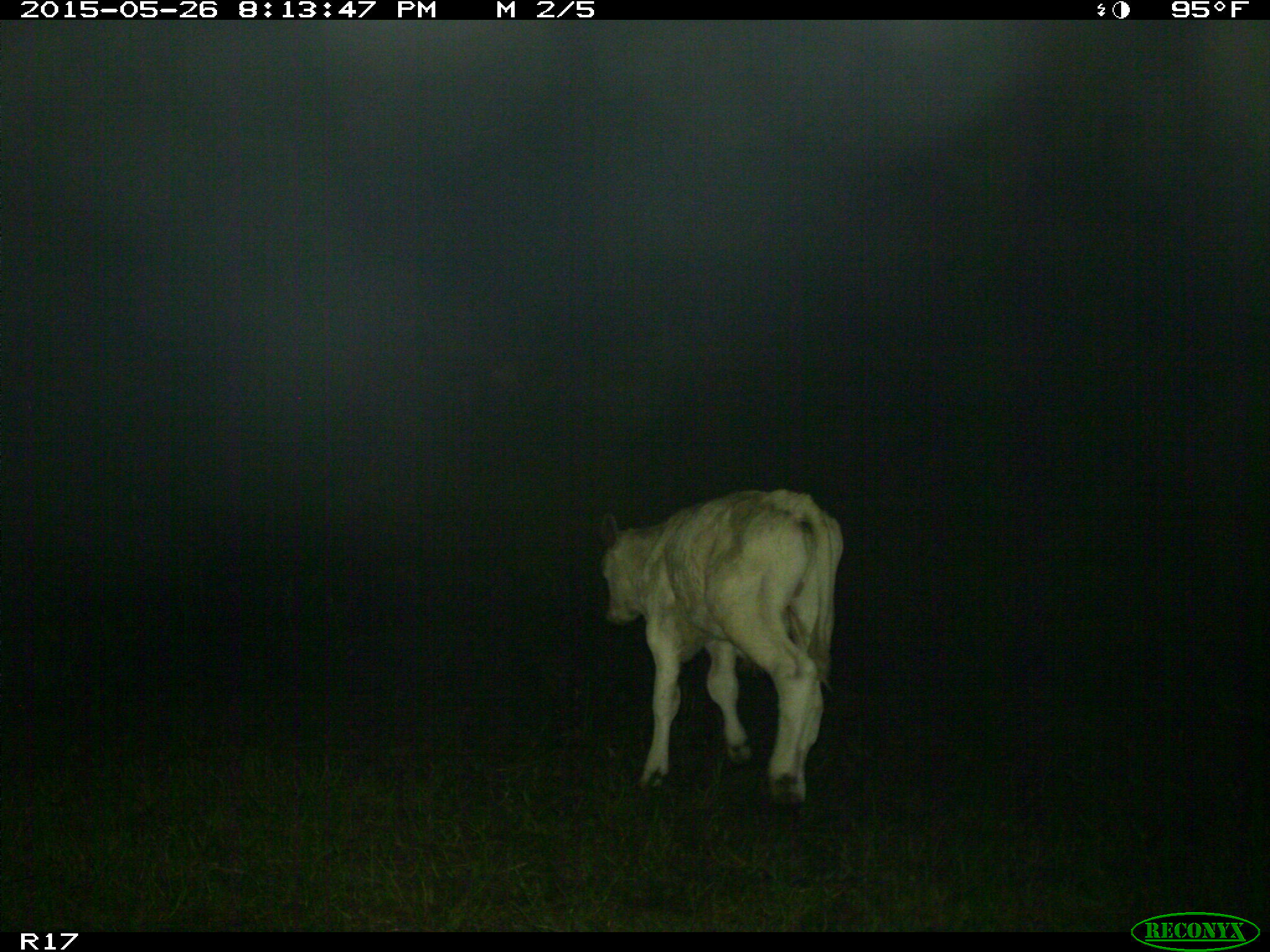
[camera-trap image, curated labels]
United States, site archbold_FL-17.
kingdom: Animalia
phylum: Chordata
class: Mammalia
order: Artiodactyla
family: Bovidae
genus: Bos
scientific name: Bos taurus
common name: domestic cow